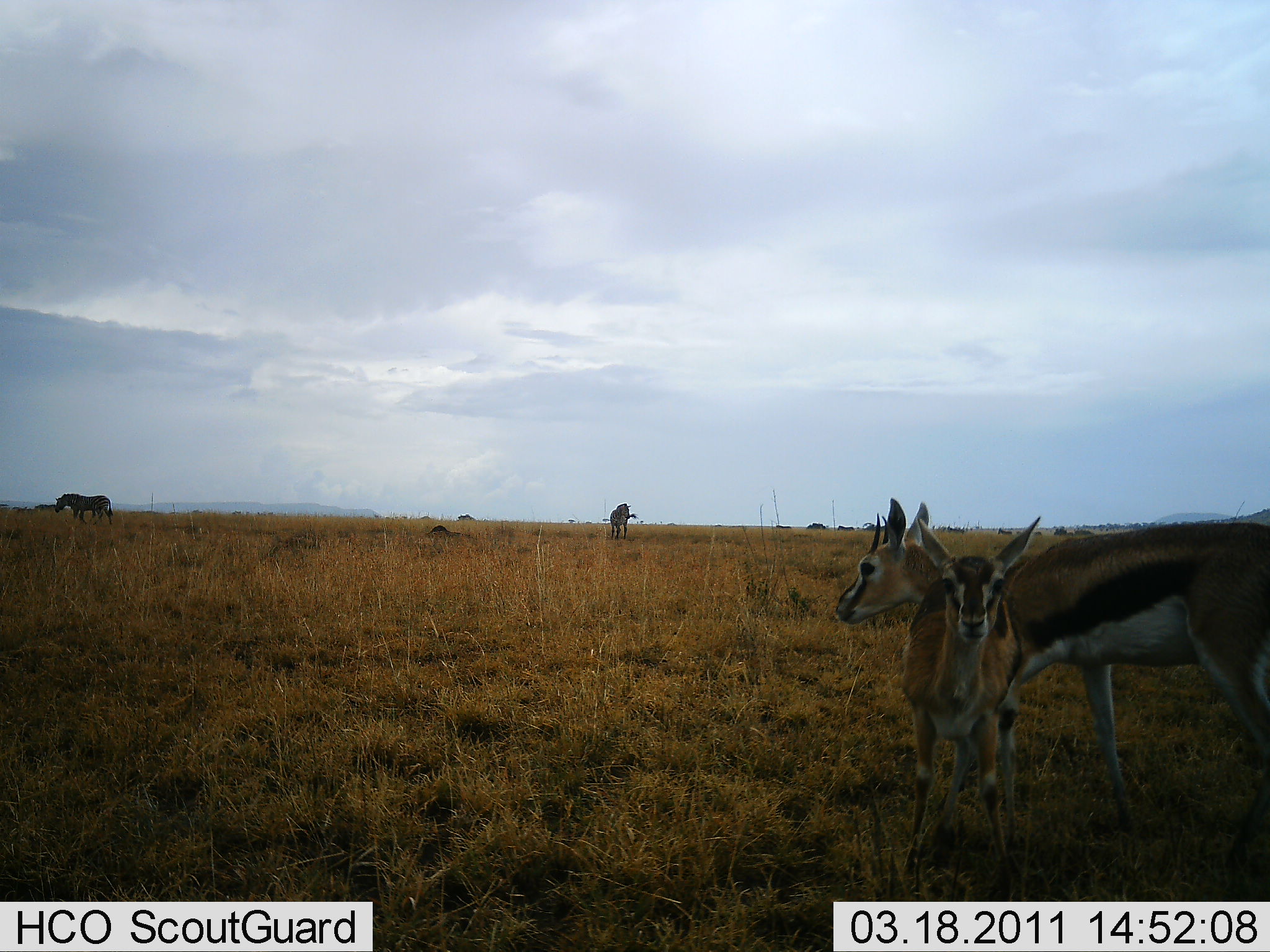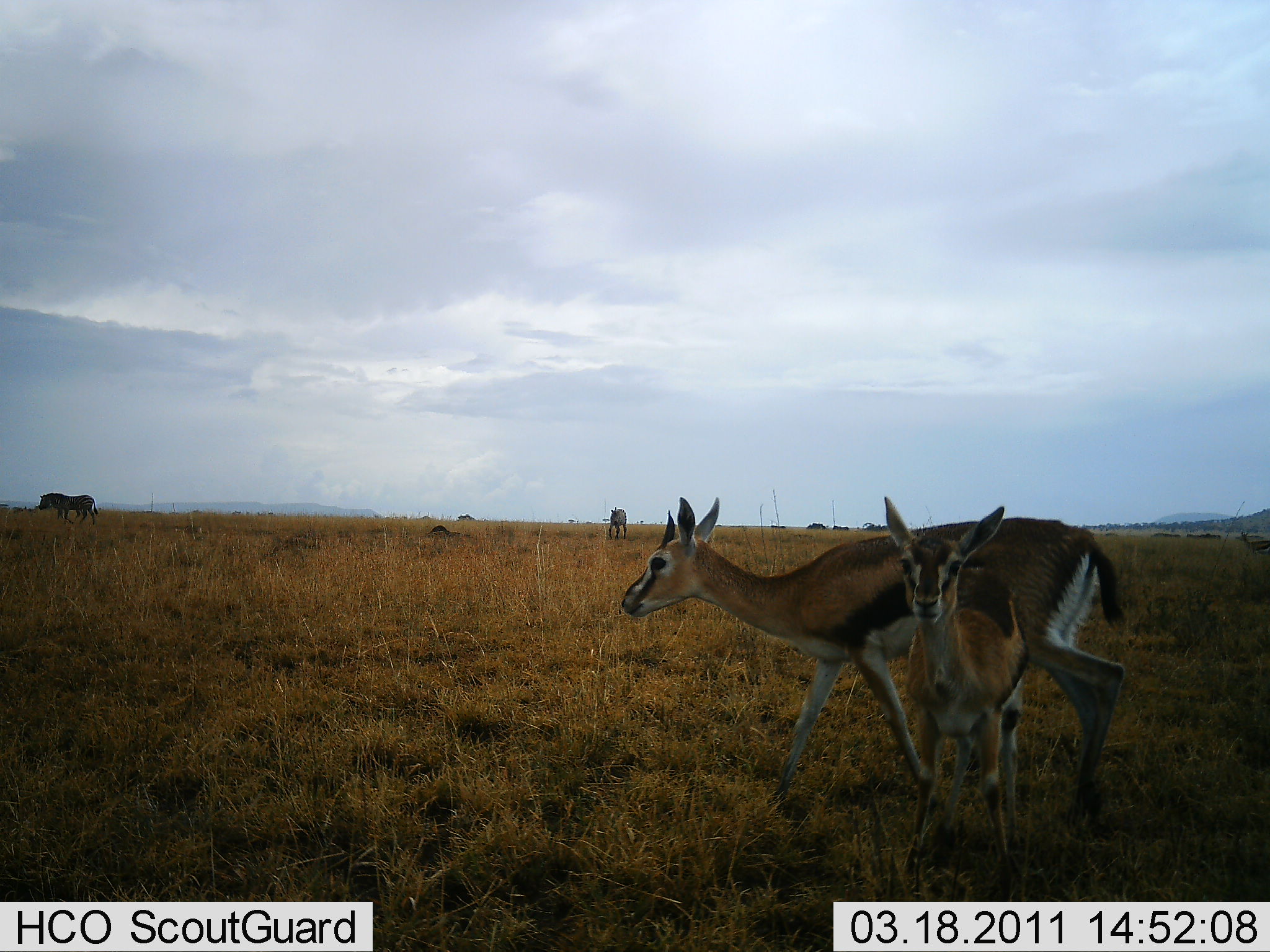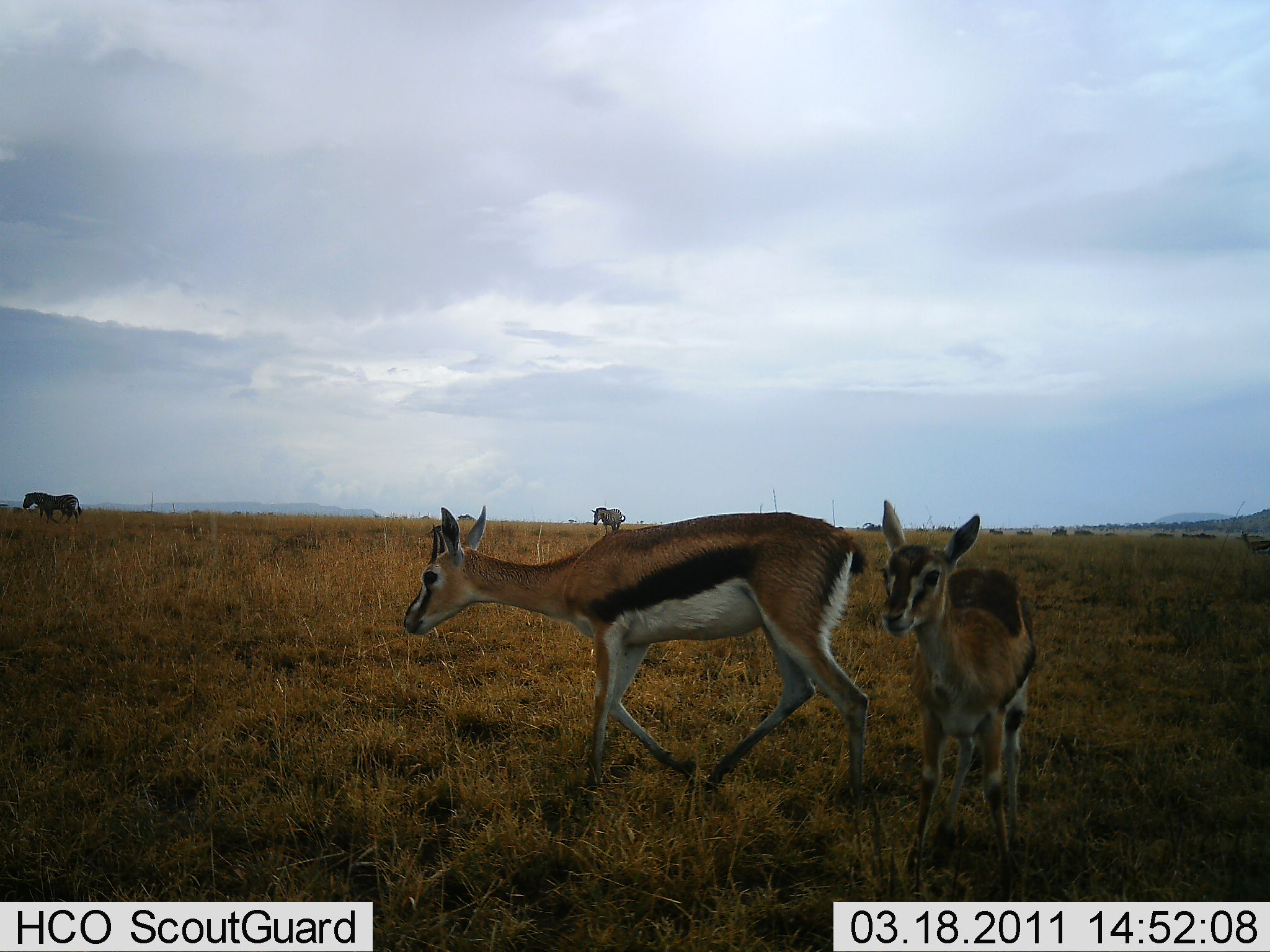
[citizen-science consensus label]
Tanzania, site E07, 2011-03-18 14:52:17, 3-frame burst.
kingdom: Animalia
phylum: Chordata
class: Mammalia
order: Artiodactyla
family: Bovidae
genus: Eudorcas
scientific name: Eudorcas thomsonii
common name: thomson's gazelle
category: gazellethomsons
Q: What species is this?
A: Gazellethomsons (thomson's gazelle) (Eudorcas thomsonii).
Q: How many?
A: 2.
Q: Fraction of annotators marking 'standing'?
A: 63%.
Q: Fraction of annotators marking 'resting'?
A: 0%.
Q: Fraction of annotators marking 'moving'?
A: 79%.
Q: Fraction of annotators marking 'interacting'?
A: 0%.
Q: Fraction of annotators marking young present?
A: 47%.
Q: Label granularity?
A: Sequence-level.